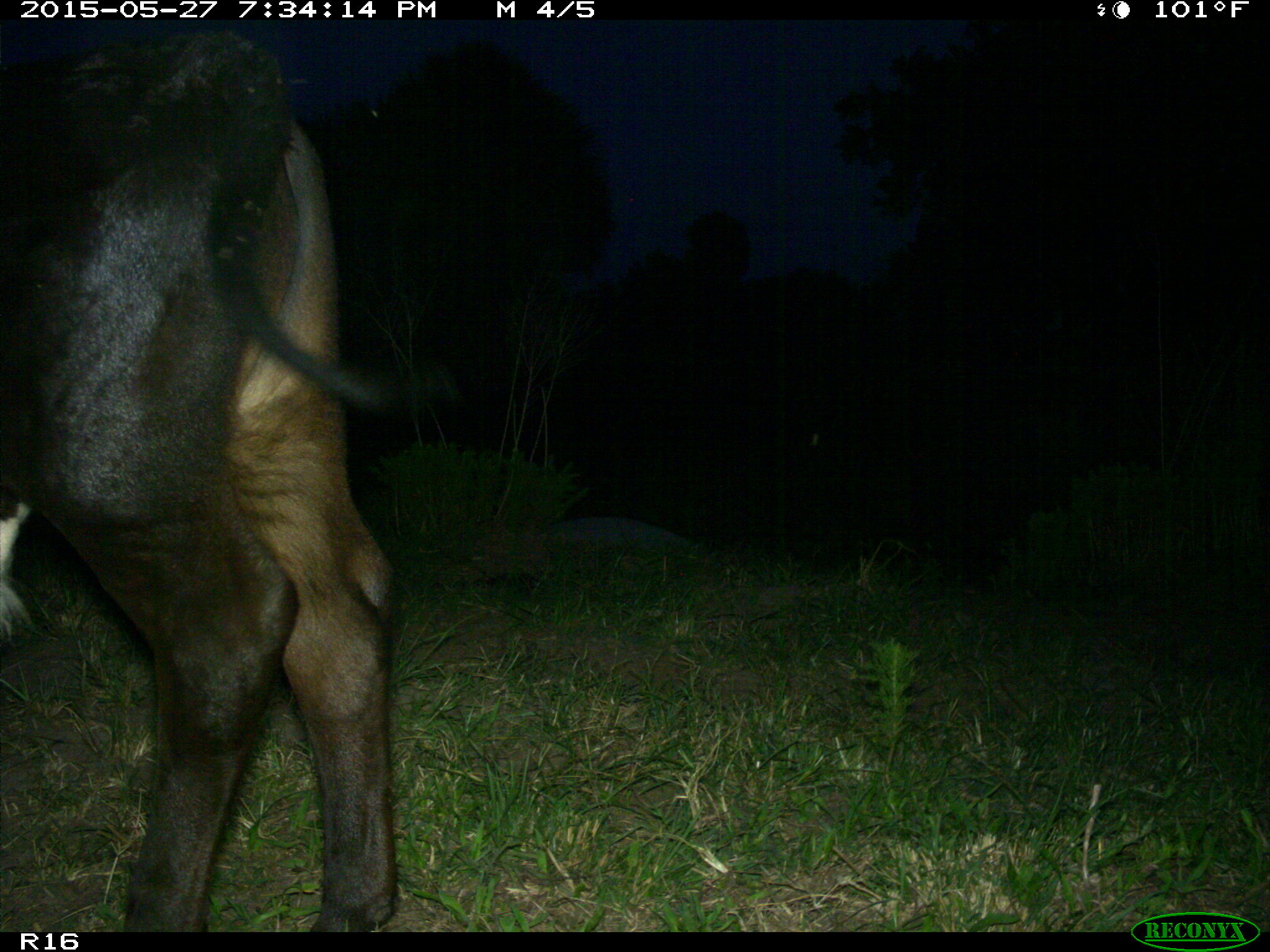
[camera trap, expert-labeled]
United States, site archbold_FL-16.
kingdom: Animalia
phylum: Chordata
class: Mammalia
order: Artiodactyla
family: Bovidae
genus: Bos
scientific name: Bos taurus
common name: domestic cow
Bos taurus (domestic cow).